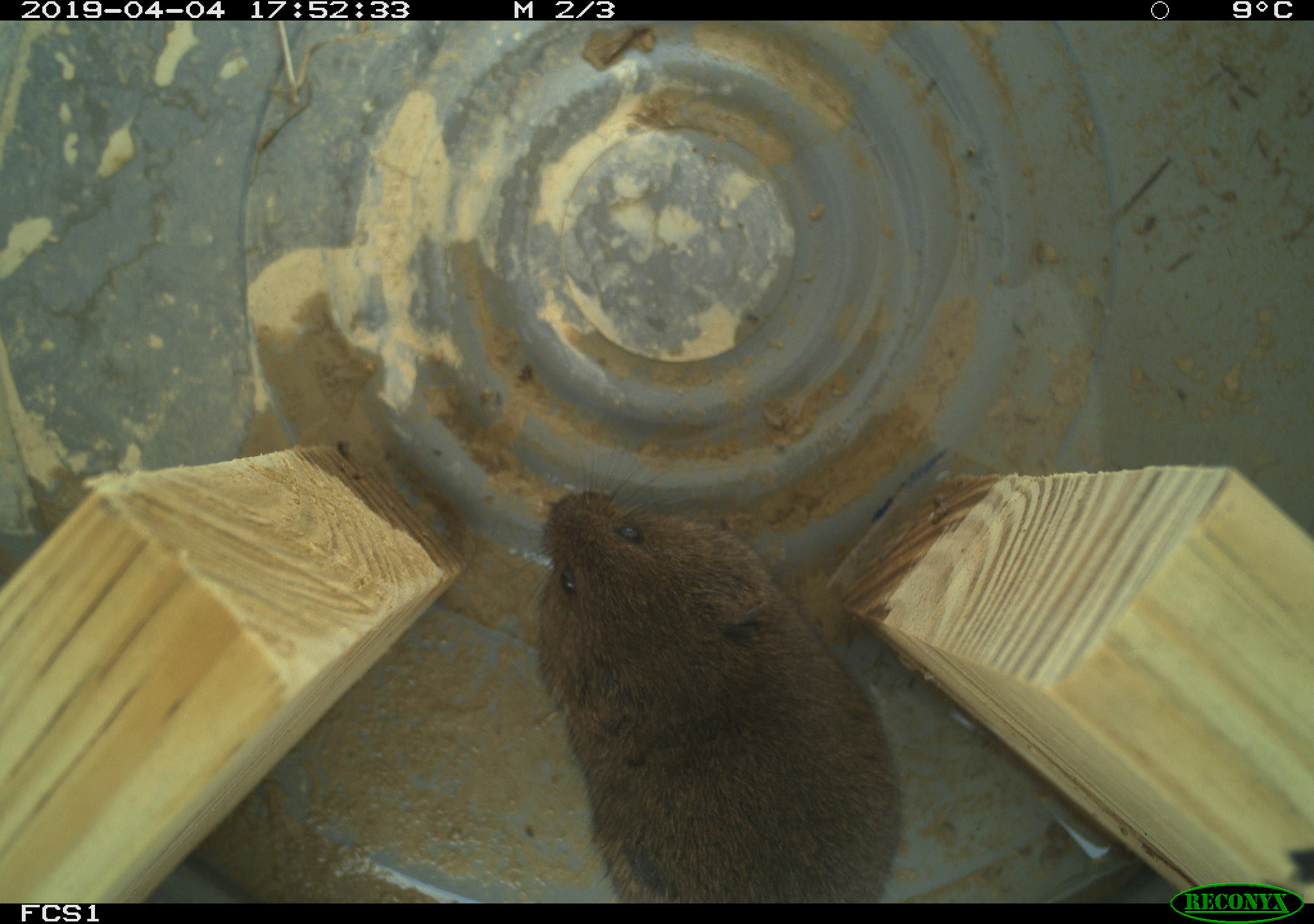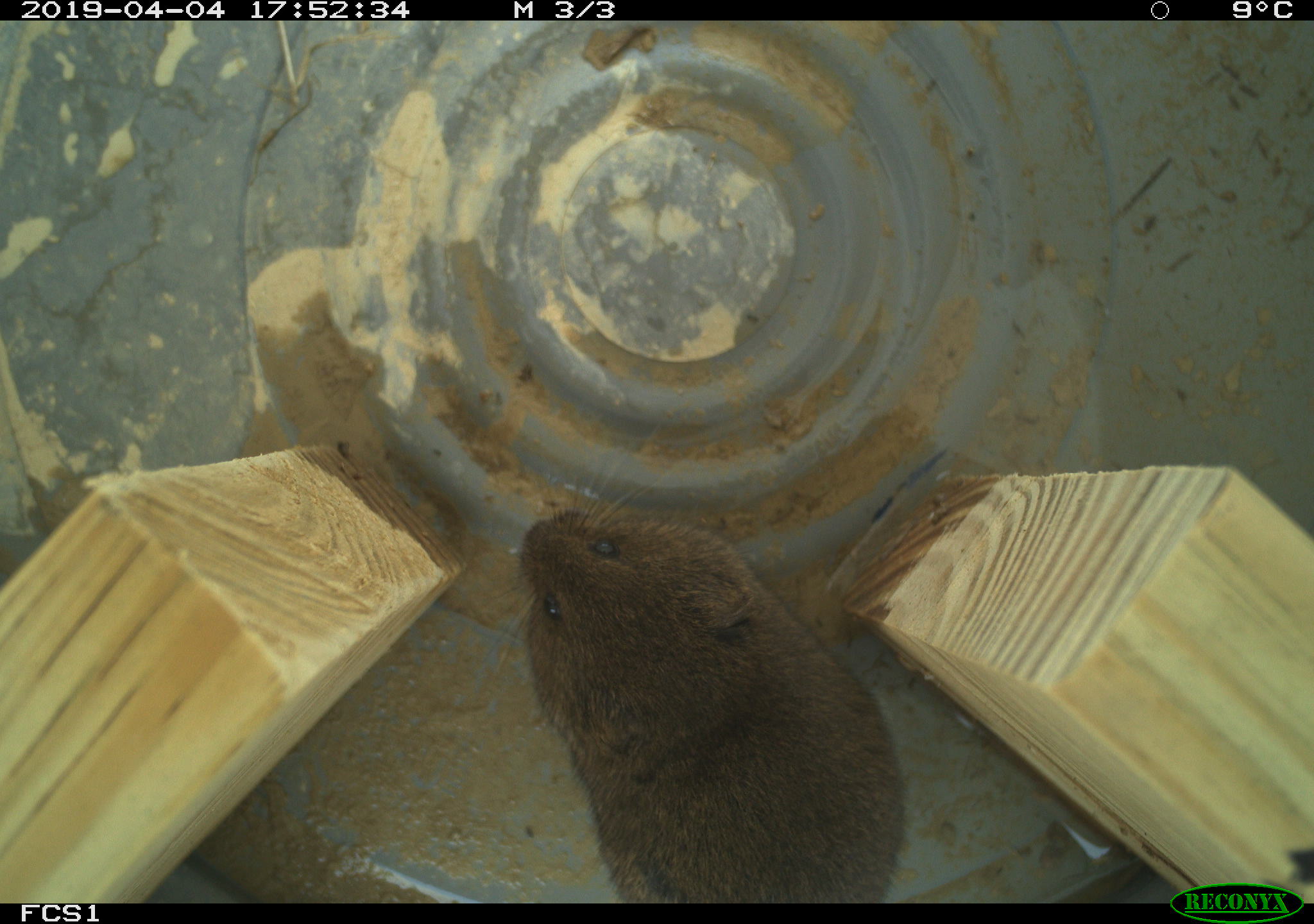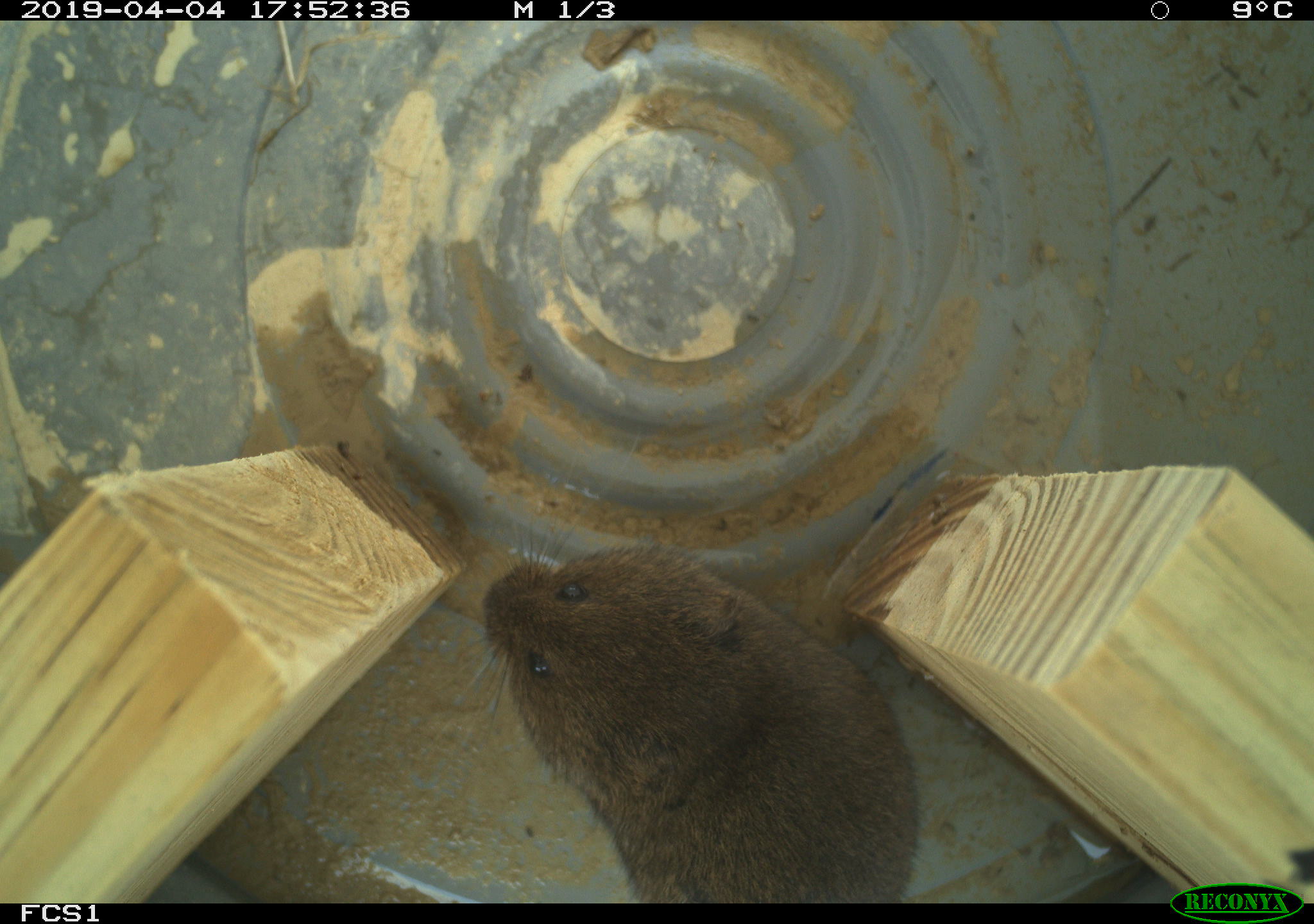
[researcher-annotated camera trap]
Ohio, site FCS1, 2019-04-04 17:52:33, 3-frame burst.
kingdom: Animalia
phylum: Chordata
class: Mammalia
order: Rodentia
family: Cricetidae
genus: Microtus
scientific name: Microtus pennsylvanicus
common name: meadow vole